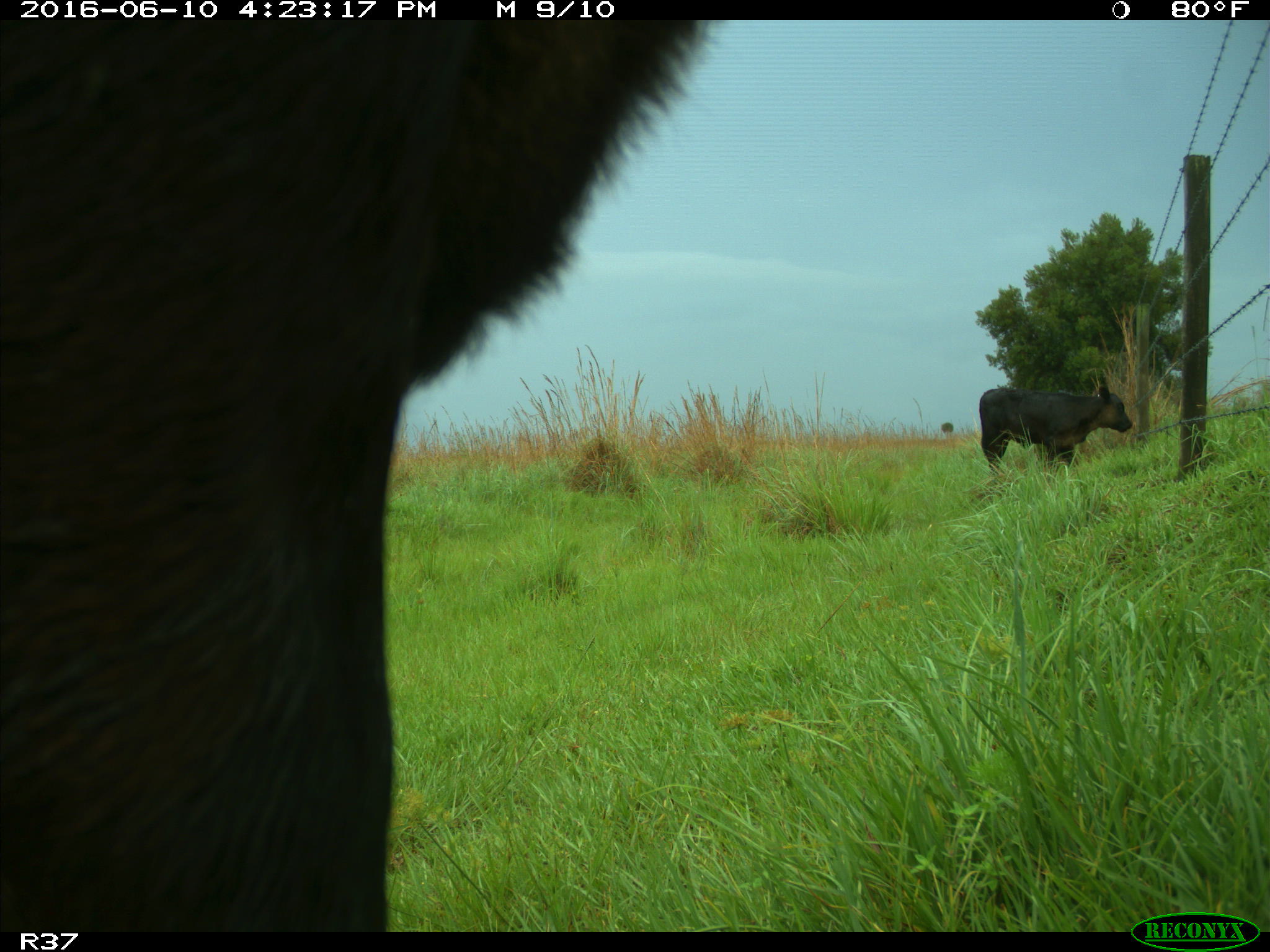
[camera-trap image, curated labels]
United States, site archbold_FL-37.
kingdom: Animalia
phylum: Chordata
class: Mammalia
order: Artiodactyla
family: Bovidae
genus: Bos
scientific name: Bos taurus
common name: domestic cow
Bos taurus (domestic cow).